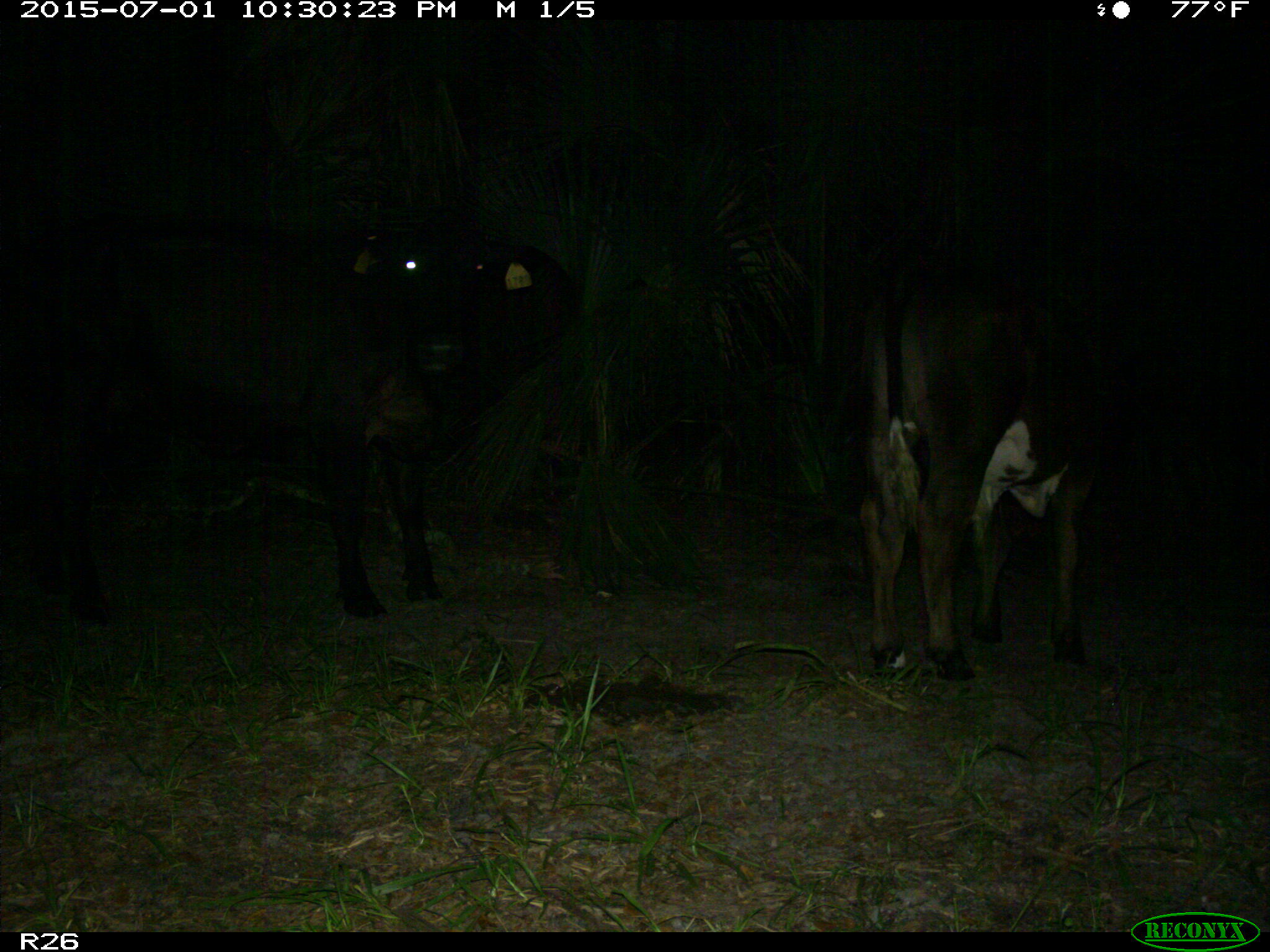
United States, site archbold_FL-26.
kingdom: Animalia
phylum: Chordata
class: Mammalia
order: Artiodactyla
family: Bovidae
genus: Bos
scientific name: Bos taurus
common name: domestic cow